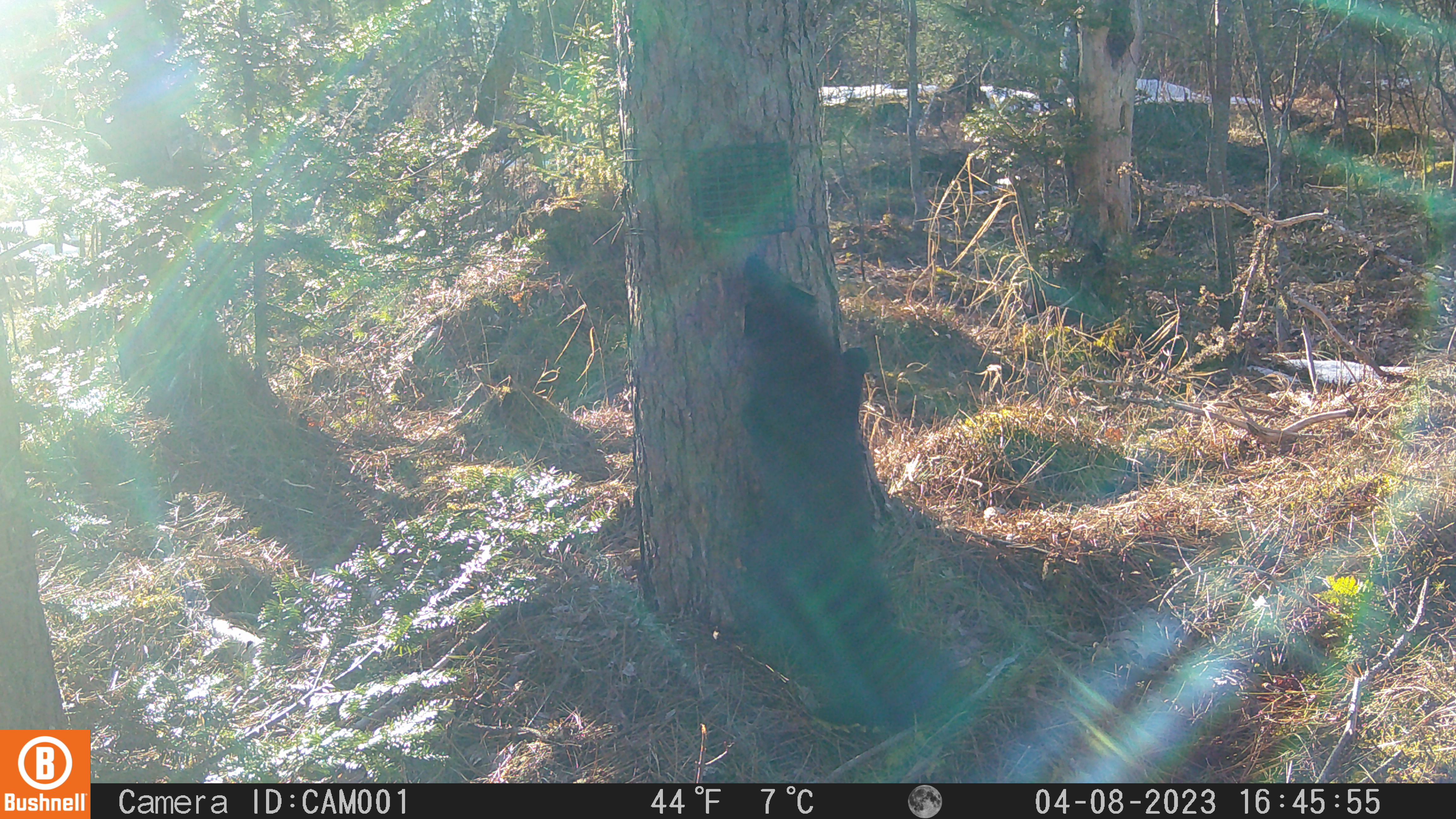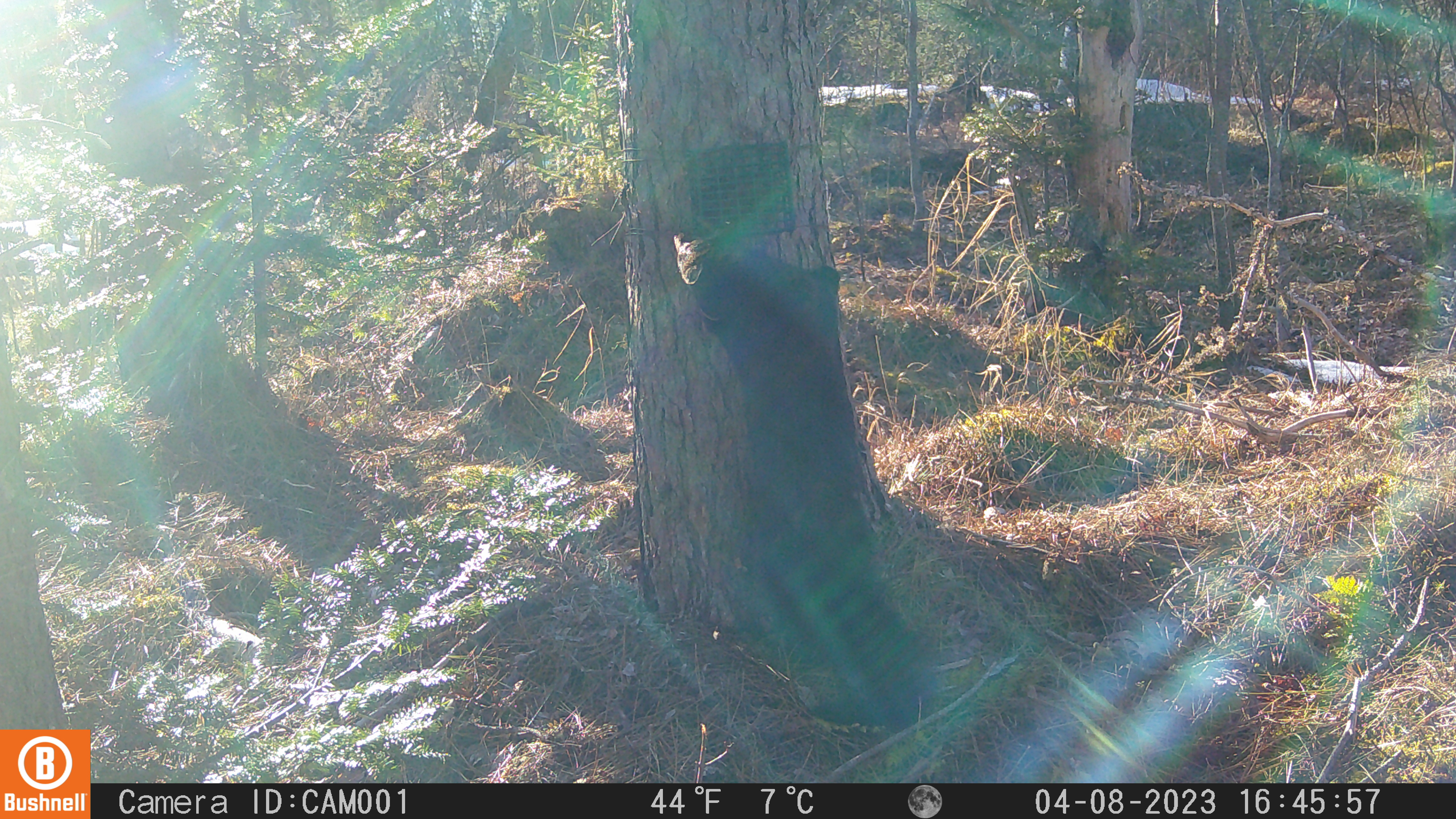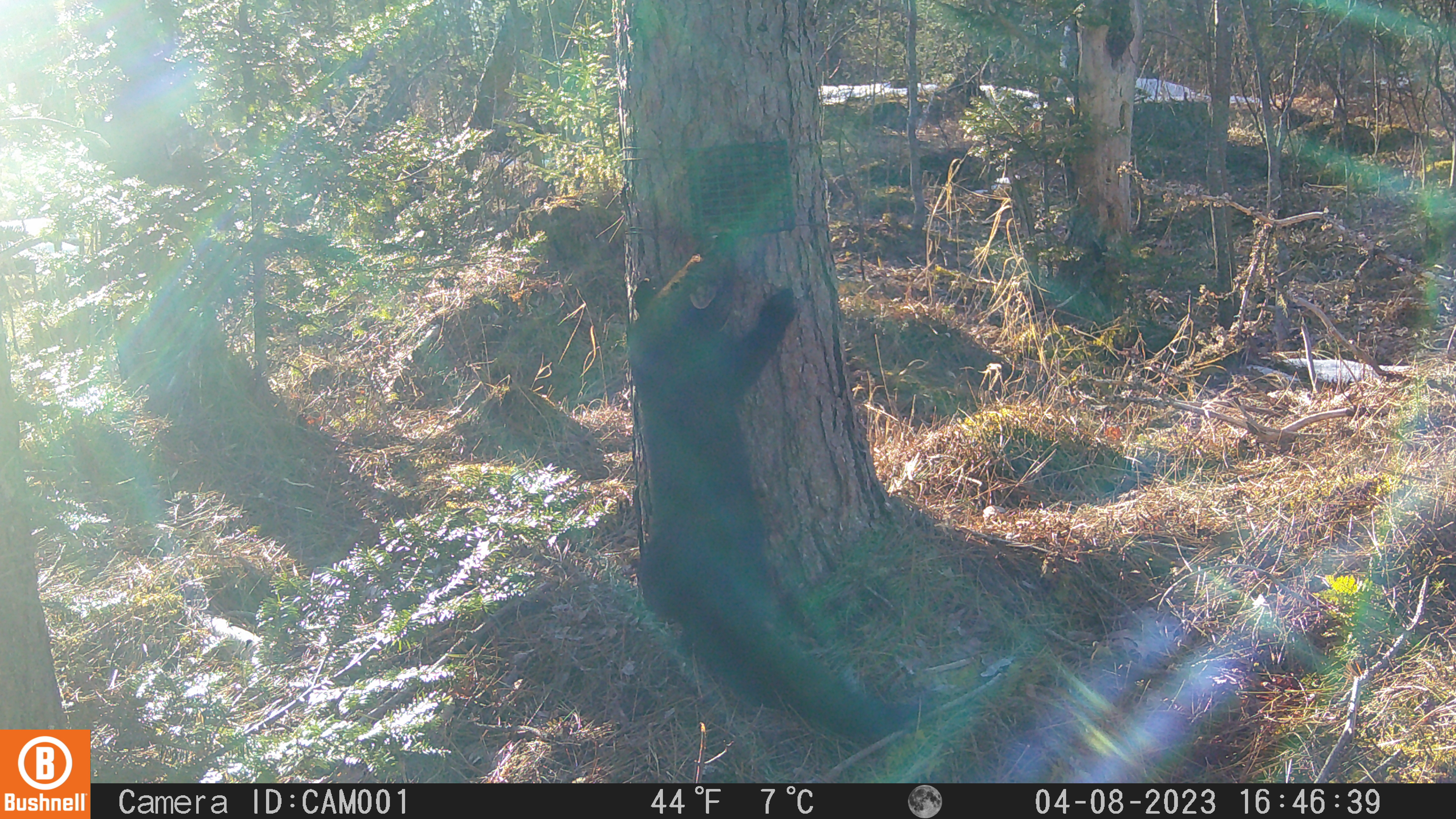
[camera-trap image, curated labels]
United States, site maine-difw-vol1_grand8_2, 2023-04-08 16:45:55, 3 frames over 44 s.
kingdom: Animalia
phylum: Chordata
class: Mammalia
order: Carnivora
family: Mustelidae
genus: Pekania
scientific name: Pekania pennanti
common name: fisher